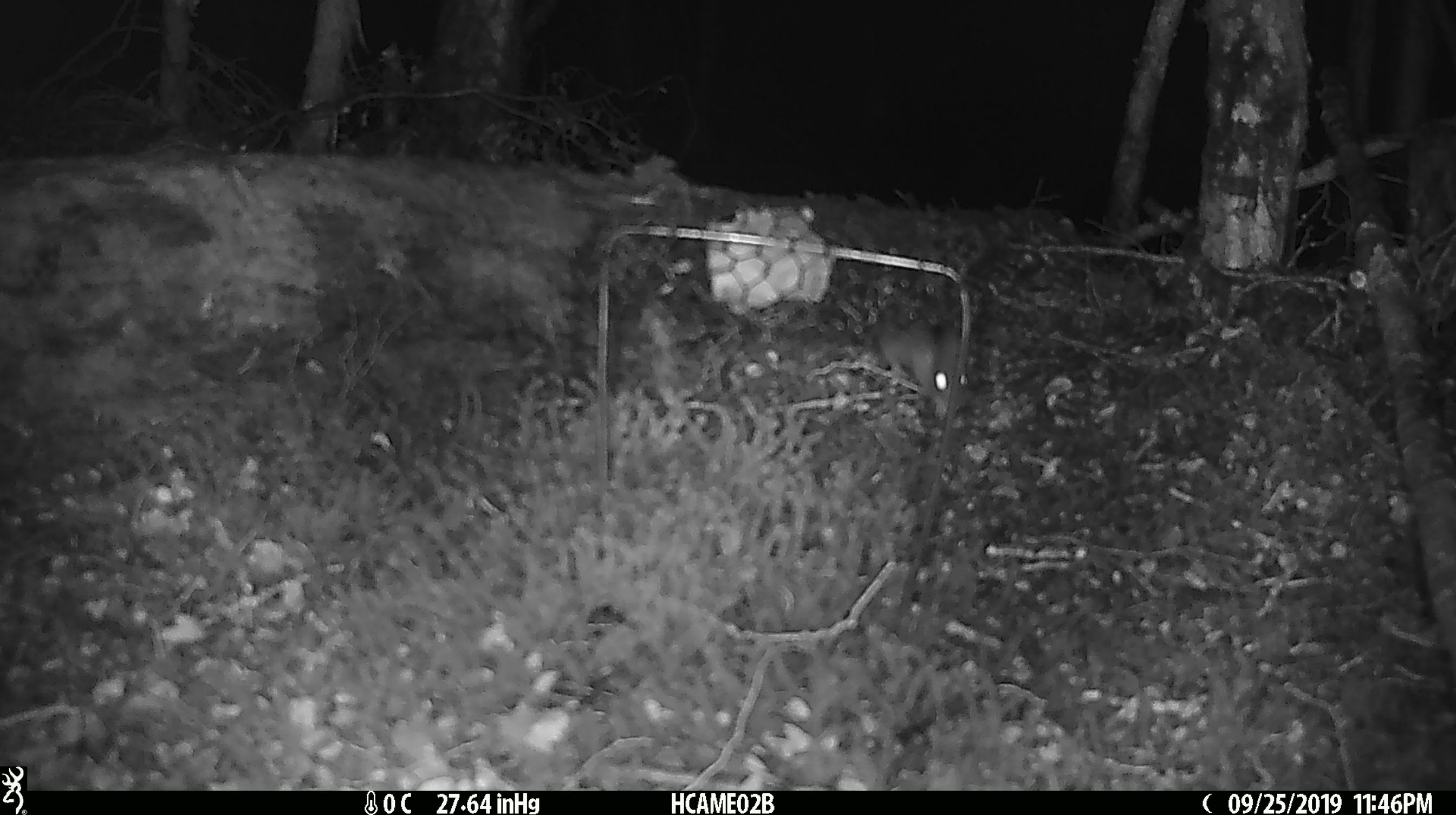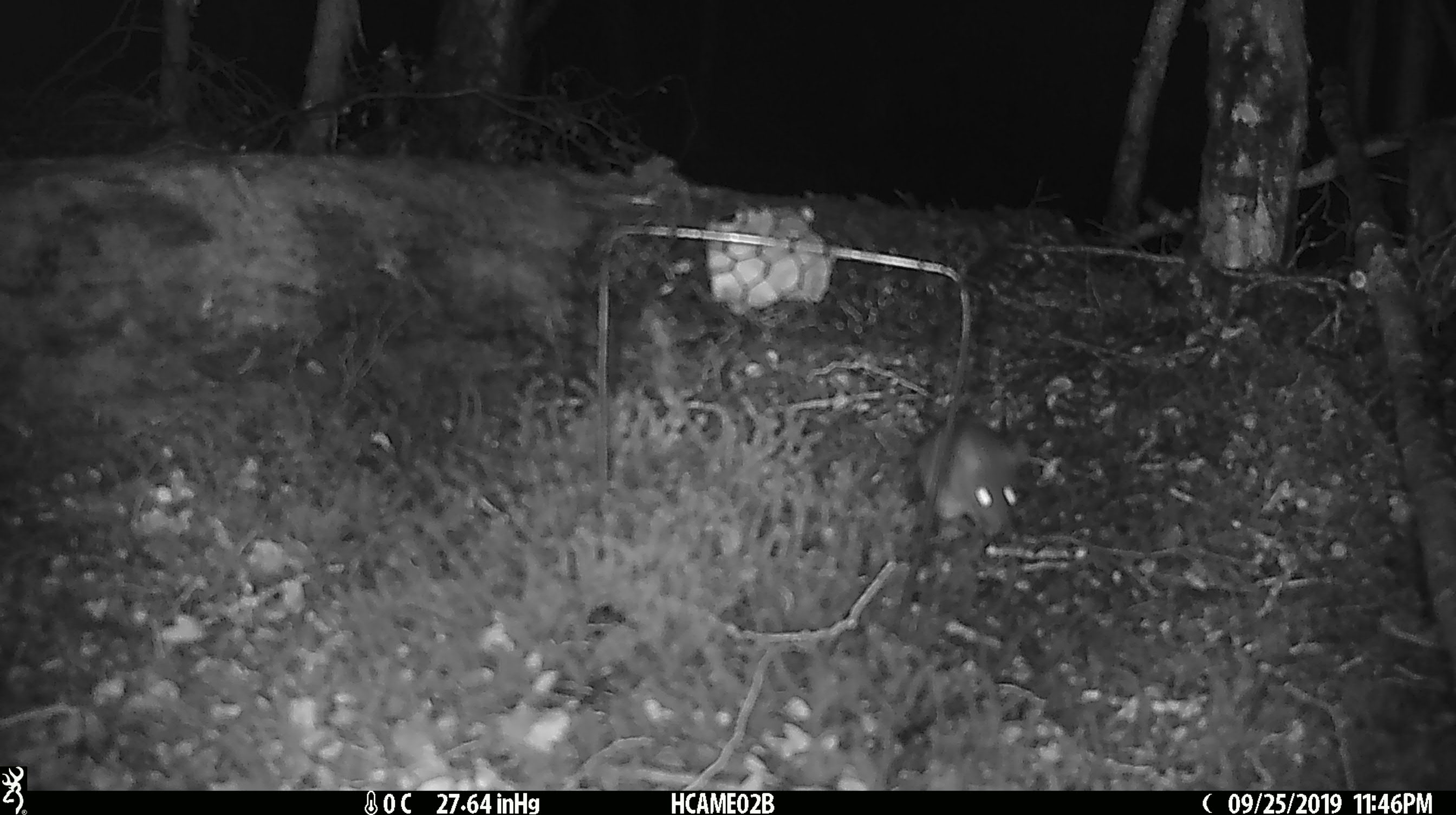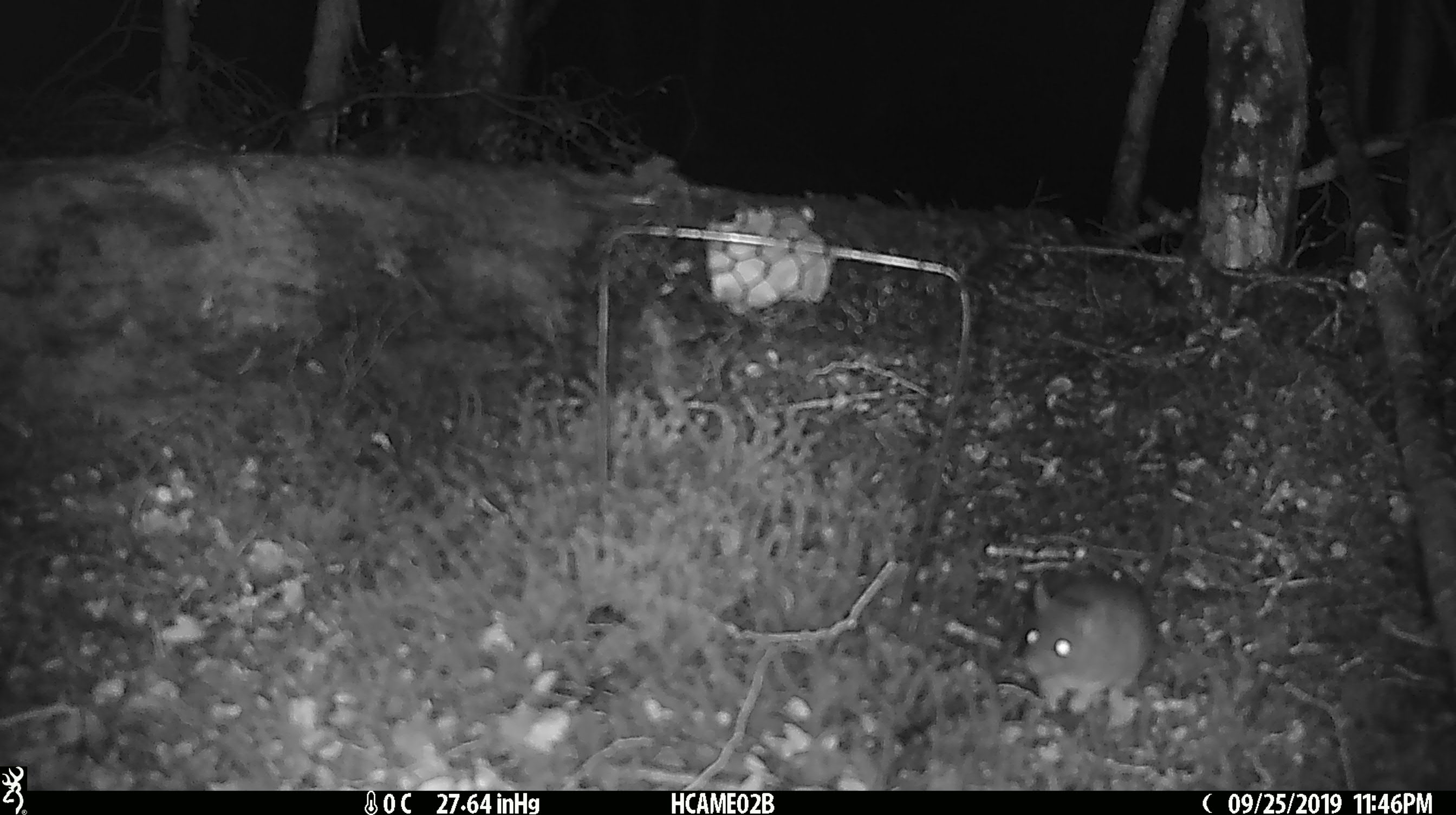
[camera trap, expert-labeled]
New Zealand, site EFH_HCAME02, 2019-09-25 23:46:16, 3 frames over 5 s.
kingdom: Animalia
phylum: Chordata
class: Mammalia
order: Rodentia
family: Muridae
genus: Mus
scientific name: Mus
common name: mouse